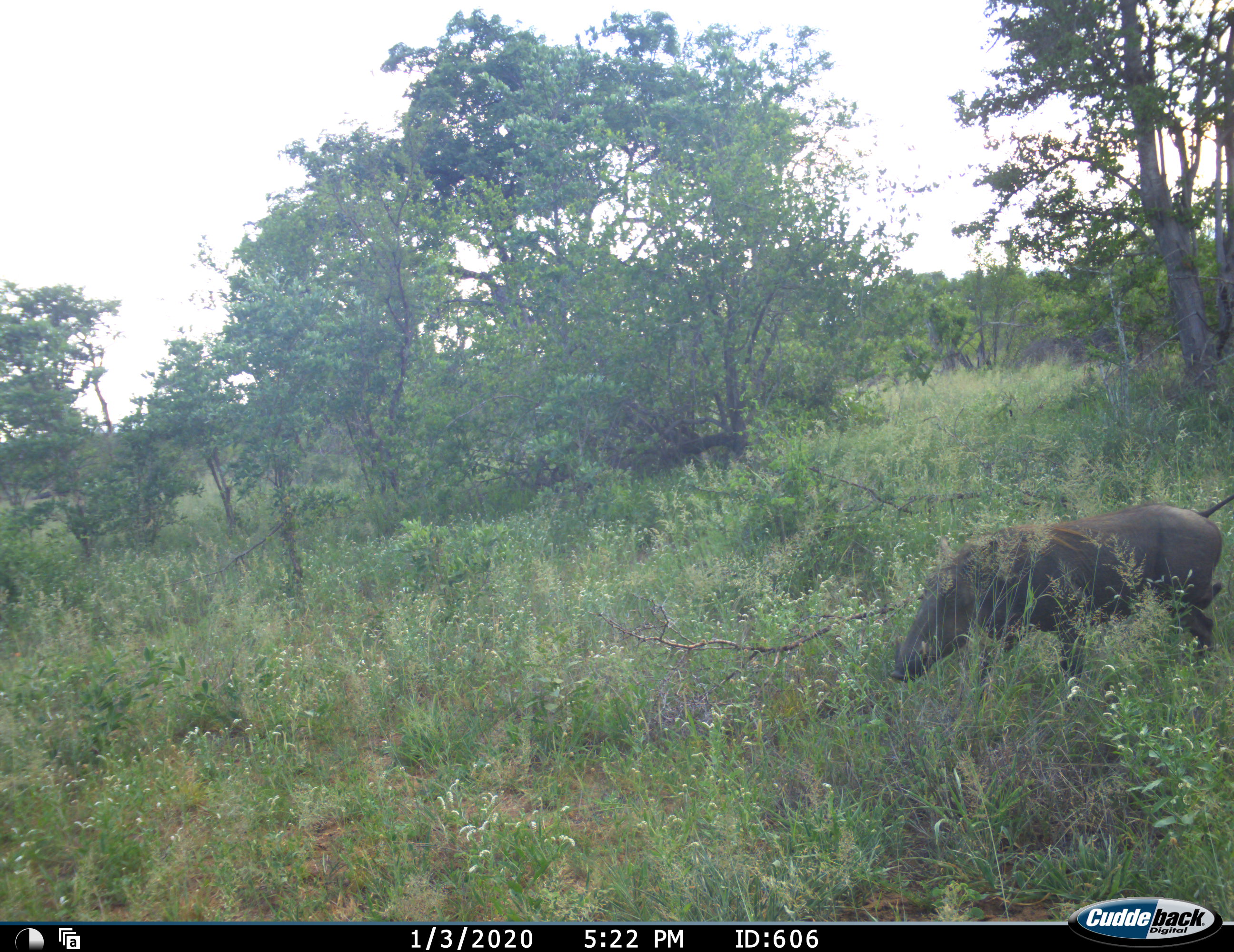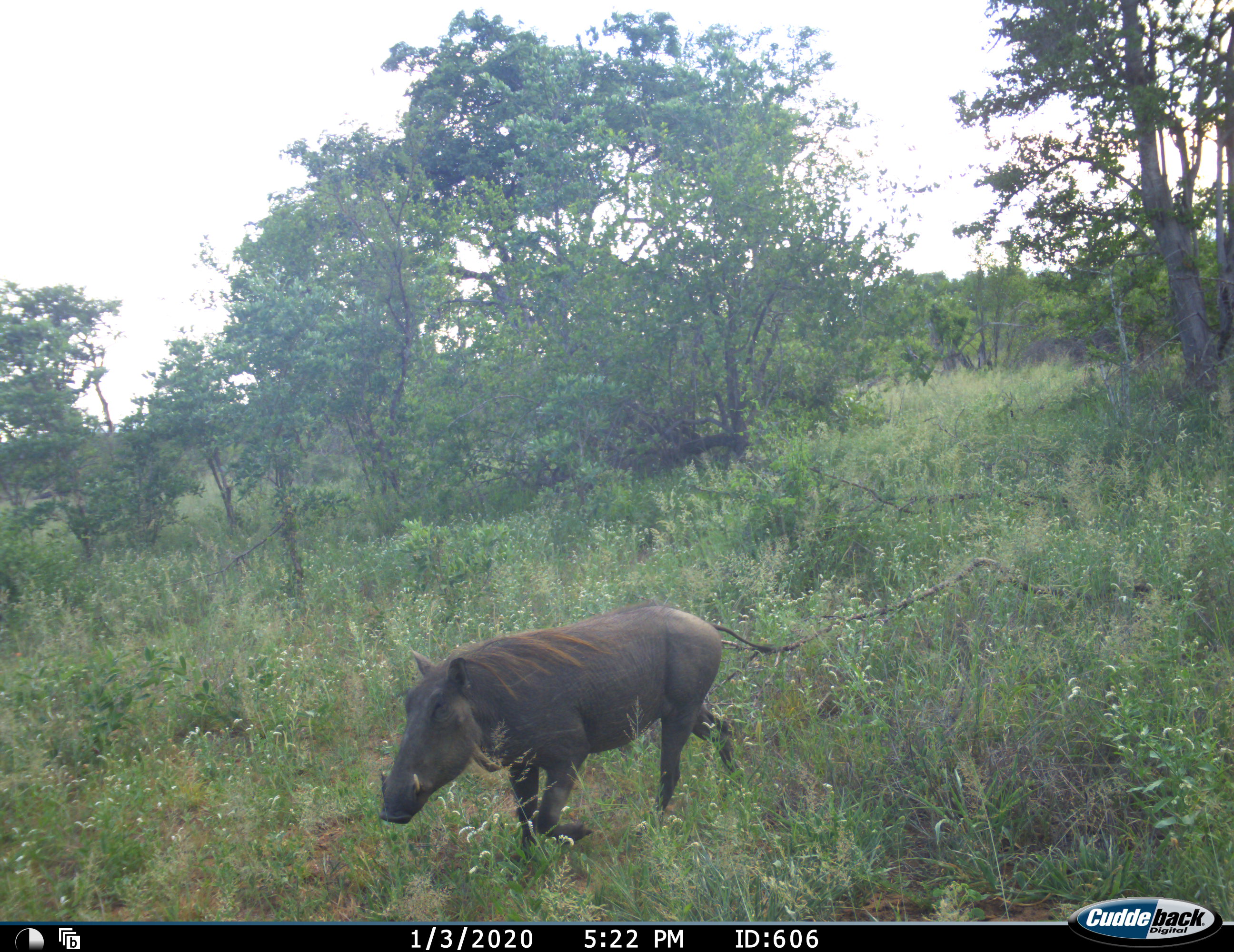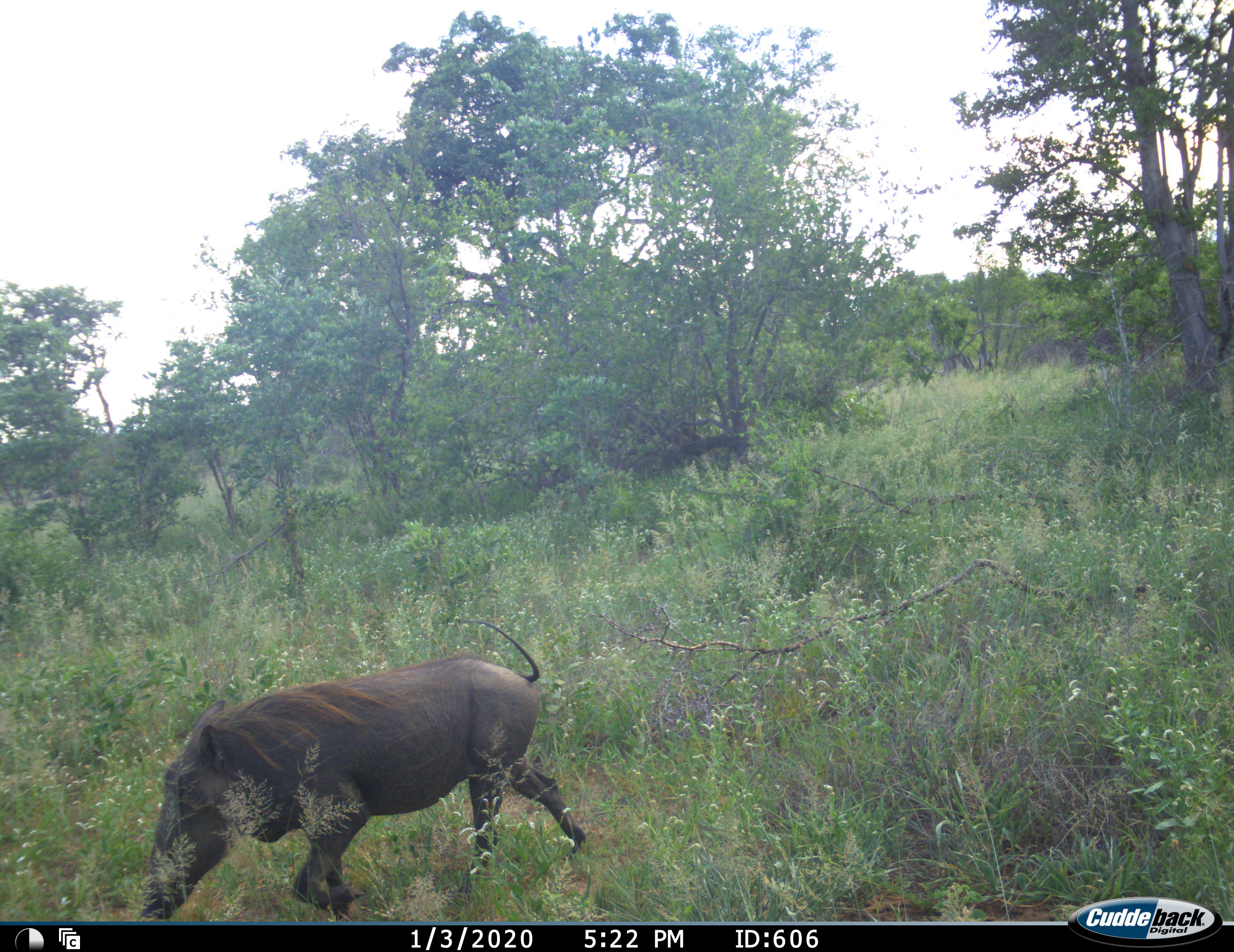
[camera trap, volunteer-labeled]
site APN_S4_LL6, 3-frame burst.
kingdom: Animalia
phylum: Chordata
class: Mammalia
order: Artiodactyla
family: Suidae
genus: Phacochoerus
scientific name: Phacochoerus africanus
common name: warthog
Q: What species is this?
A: Warthog (Phacochoerus africanus).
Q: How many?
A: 1.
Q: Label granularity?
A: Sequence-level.